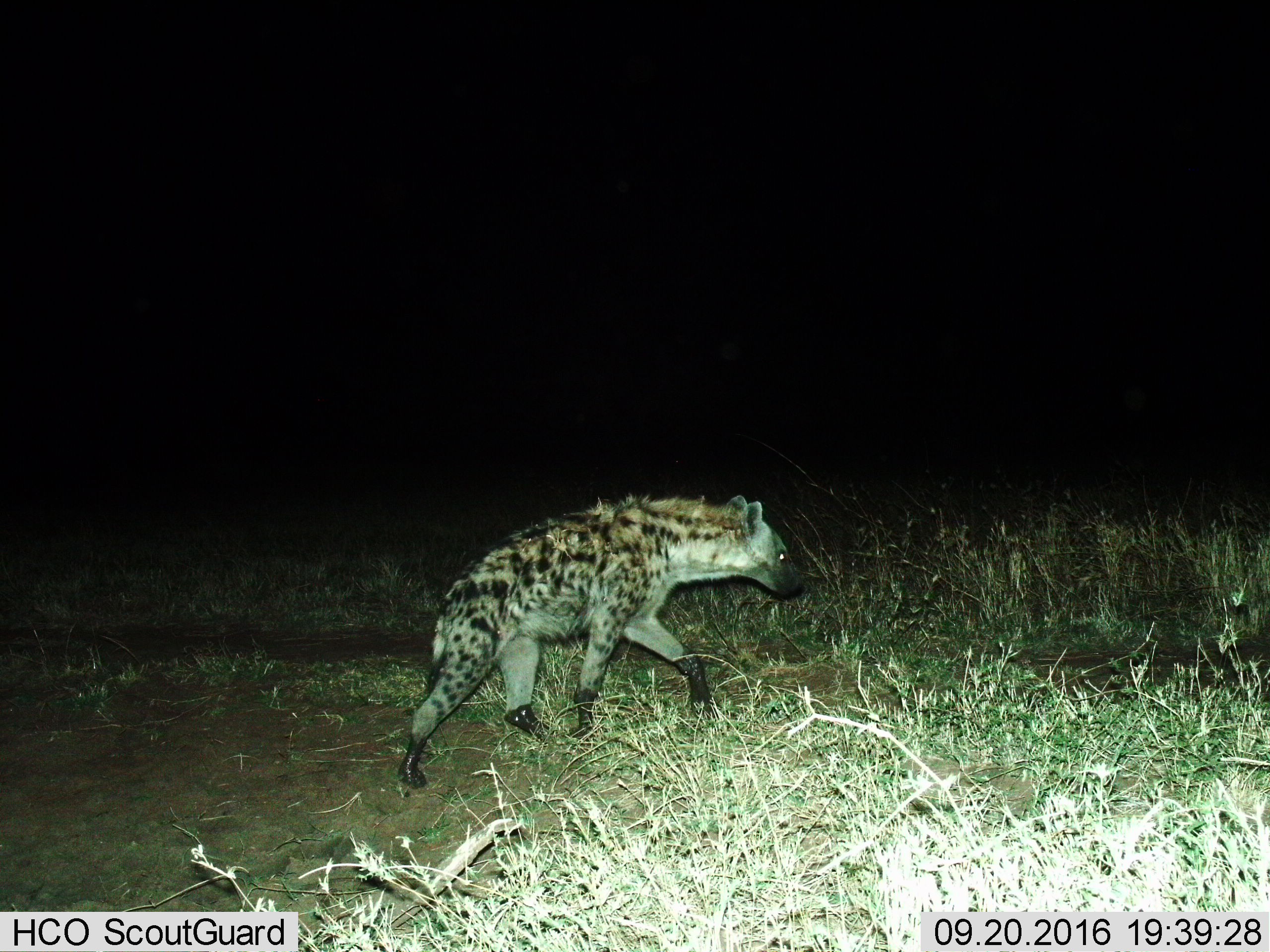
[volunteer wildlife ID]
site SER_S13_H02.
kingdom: Animalia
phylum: Chordata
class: Mammalia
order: Carnivora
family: Hyaenidae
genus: Crocuta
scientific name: Crocuta crocuta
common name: spotted hyena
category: hyenaspotted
Hyenaspotted (spotted hyena) (Crocuta crocuta), count 1. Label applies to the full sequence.